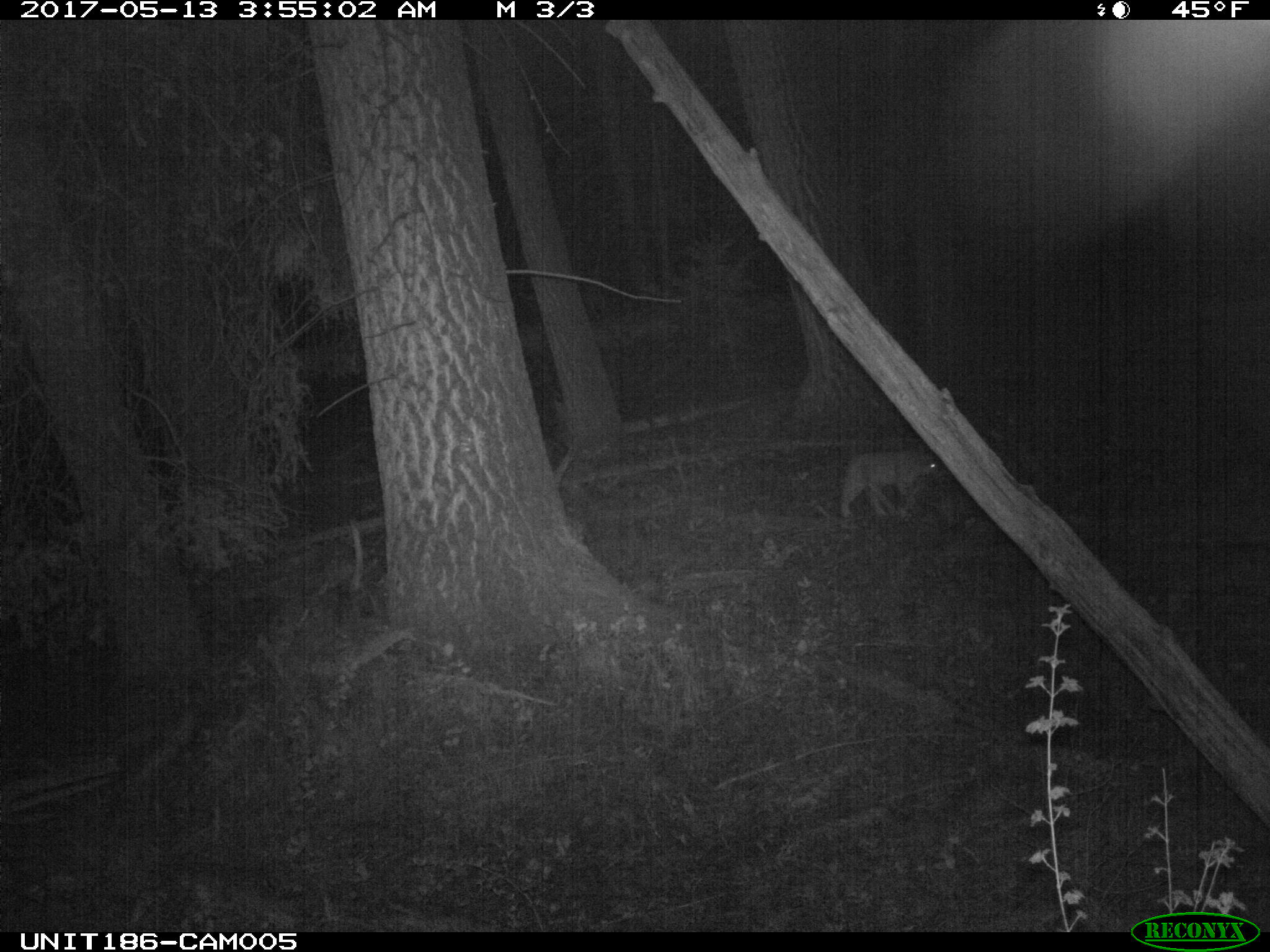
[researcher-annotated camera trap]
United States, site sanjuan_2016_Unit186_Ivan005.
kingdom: Animalia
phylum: Chordata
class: Mammalia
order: Carnivora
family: Felidae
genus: Lynx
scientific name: Lynx rufus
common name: bobcat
Lynx rufus (bobcat).